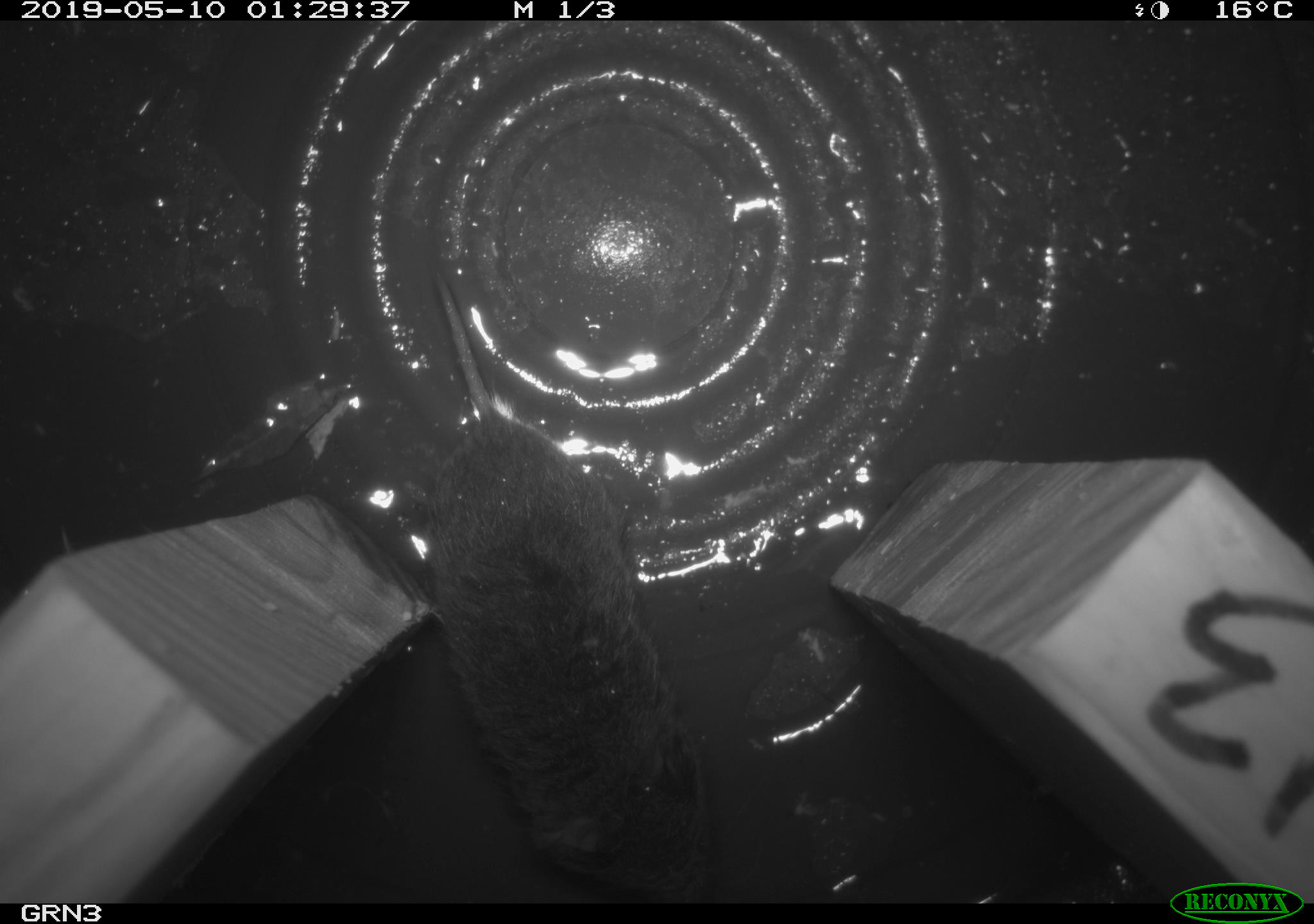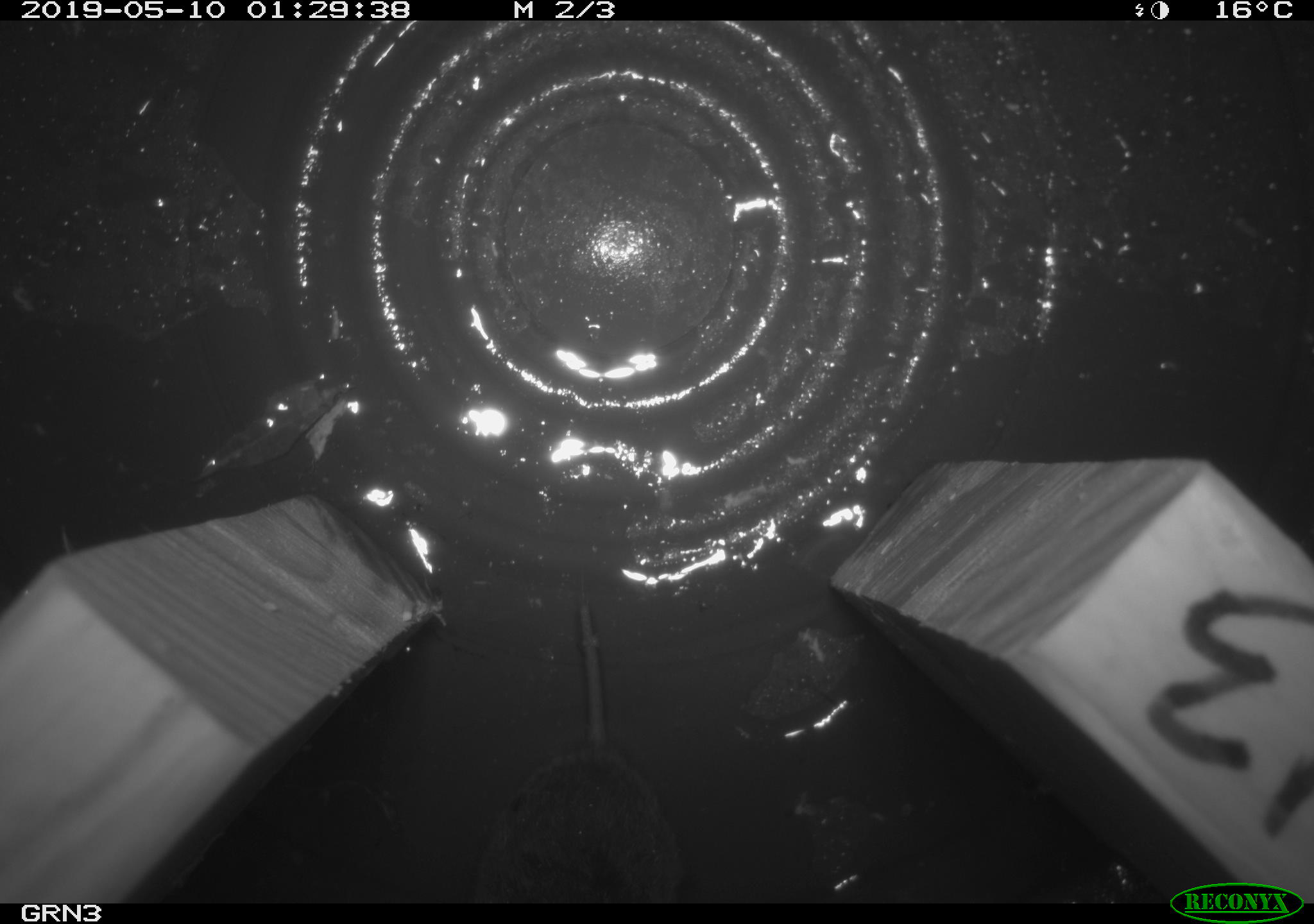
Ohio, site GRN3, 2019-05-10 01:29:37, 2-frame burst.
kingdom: Animalia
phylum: Chordata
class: Mammalia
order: Rodentia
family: Cricetidae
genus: Microtus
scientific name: Microtus pennsylvanicus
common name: meadow vole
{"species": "meadow vole (Microtus pennsylvanicus)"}